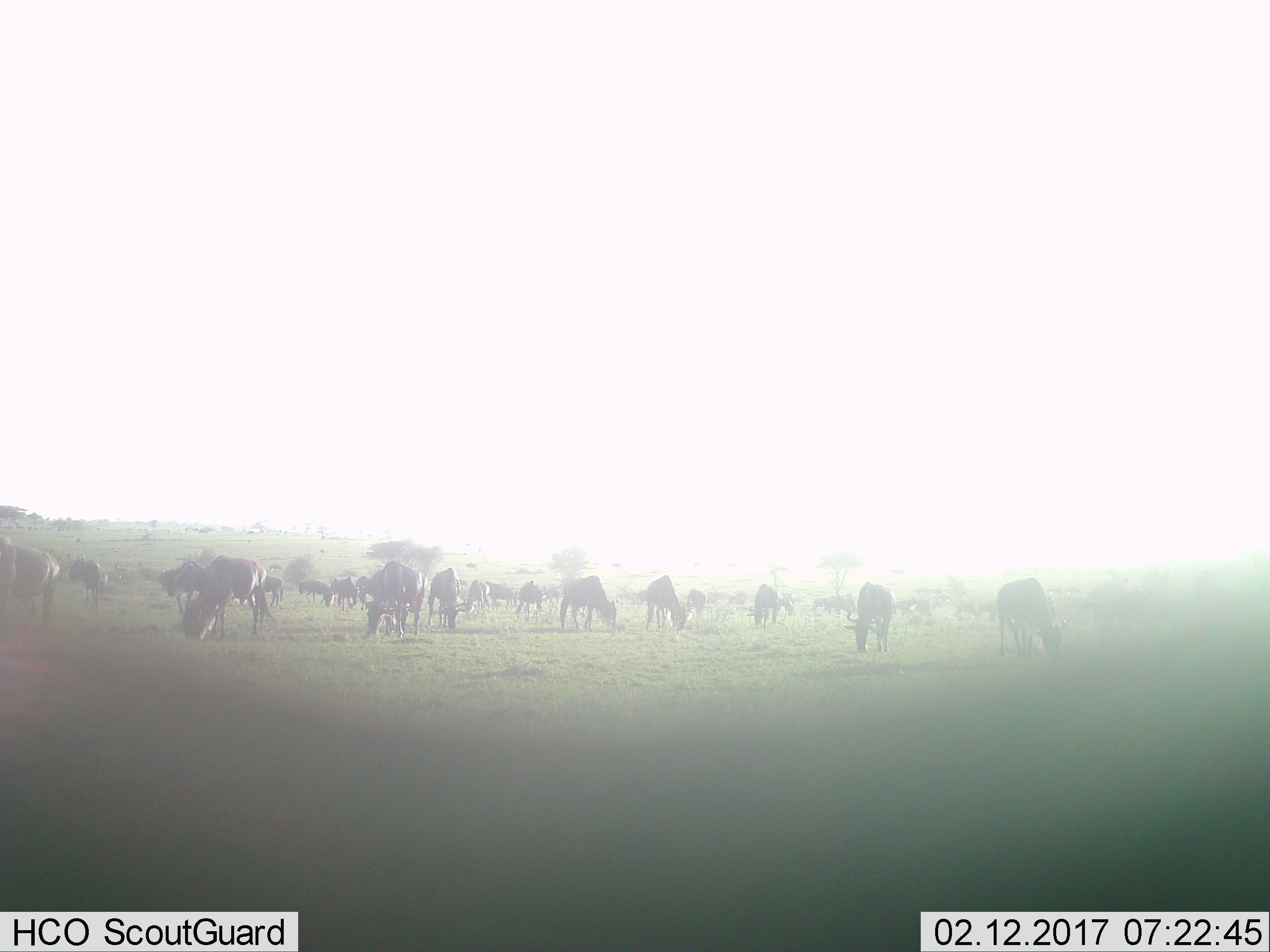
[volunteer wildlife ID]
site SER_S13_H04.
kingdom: Animalia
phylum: Chordata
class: Mammalia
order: Artiodactyla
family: Bovidae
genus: Connochaetes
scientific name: Connochaetes taurinus taurinus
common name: blue wildebeest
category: wildebeestblue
Wildebeestblue (blue wildebeest) (Connochaetes taurinus taurinus), count 11-50. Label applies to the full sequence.